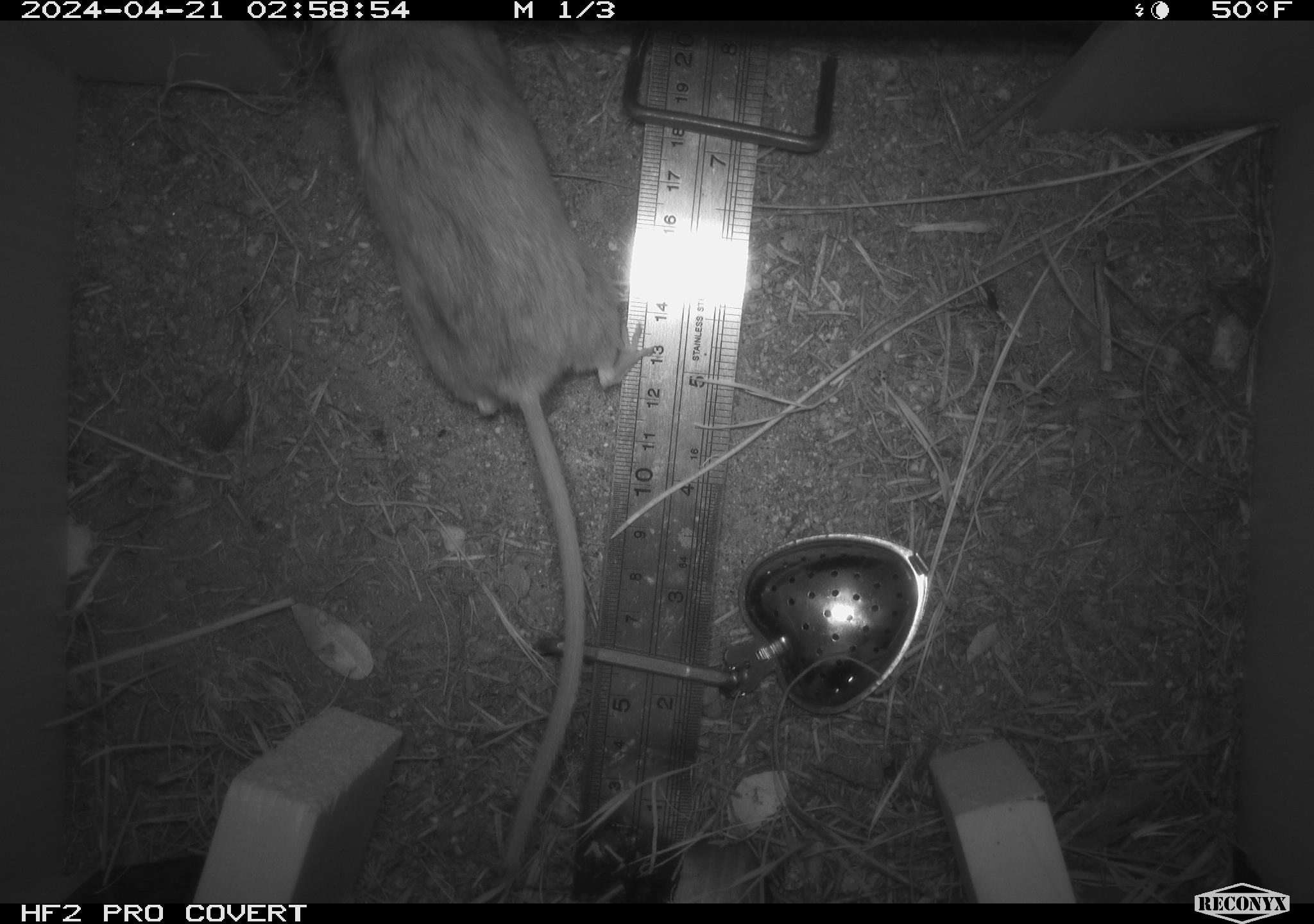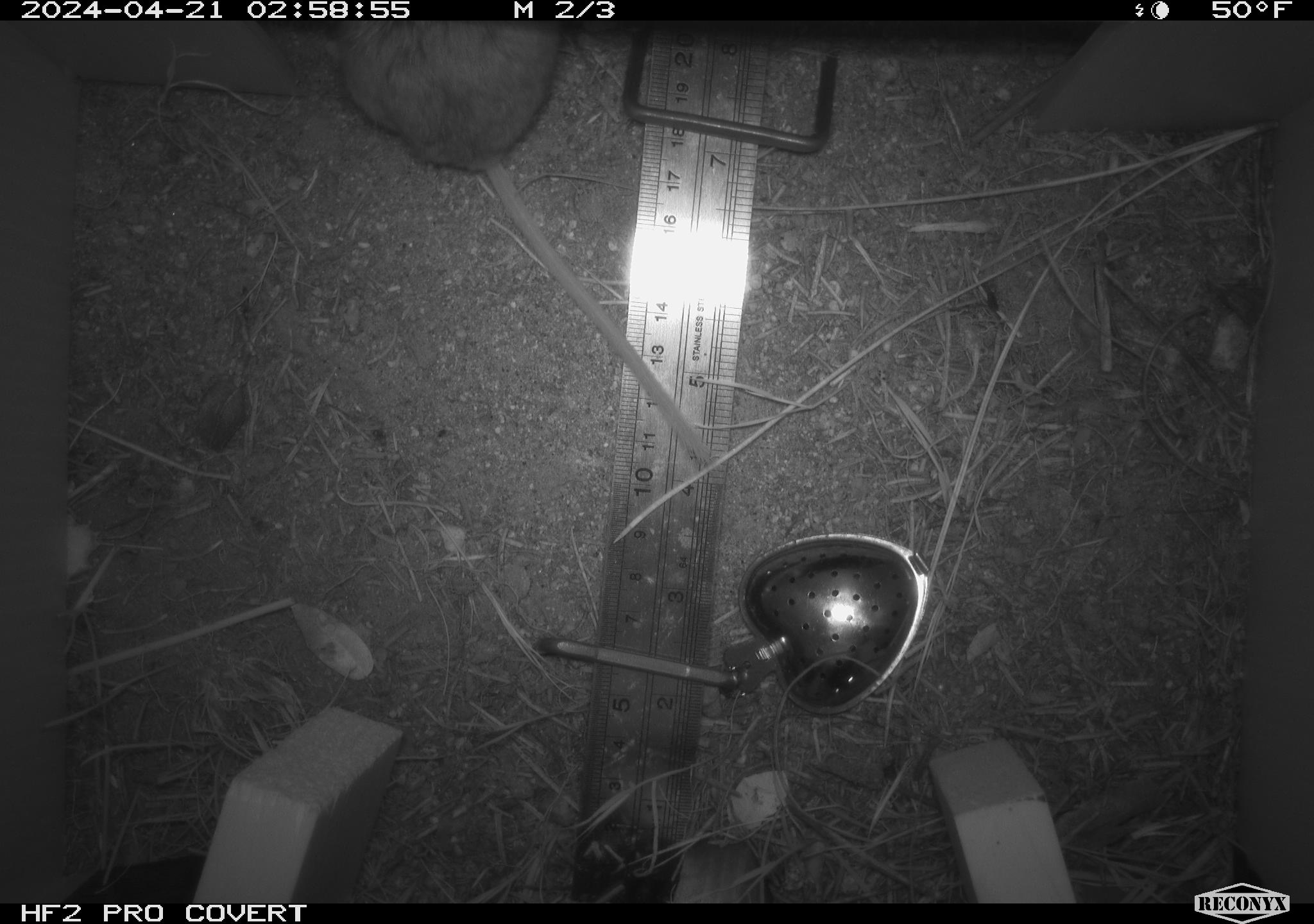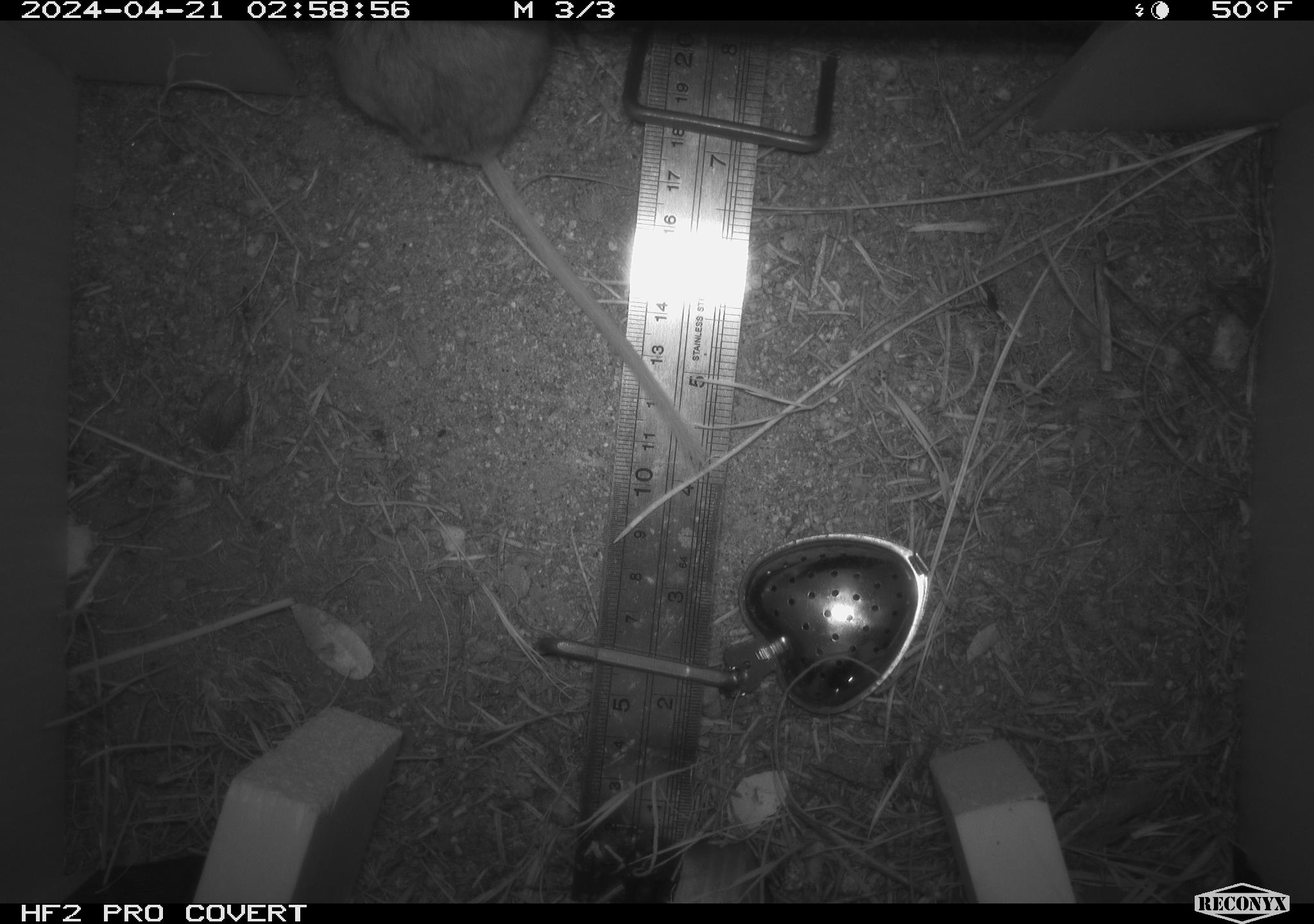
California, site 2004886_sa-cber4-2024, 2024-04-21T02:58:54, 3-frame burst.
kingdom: Animalia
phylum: Chordata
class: Mammalia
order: Rodentia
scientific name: Rodentia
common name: mouse species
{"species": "mouse species (Rodentia)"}